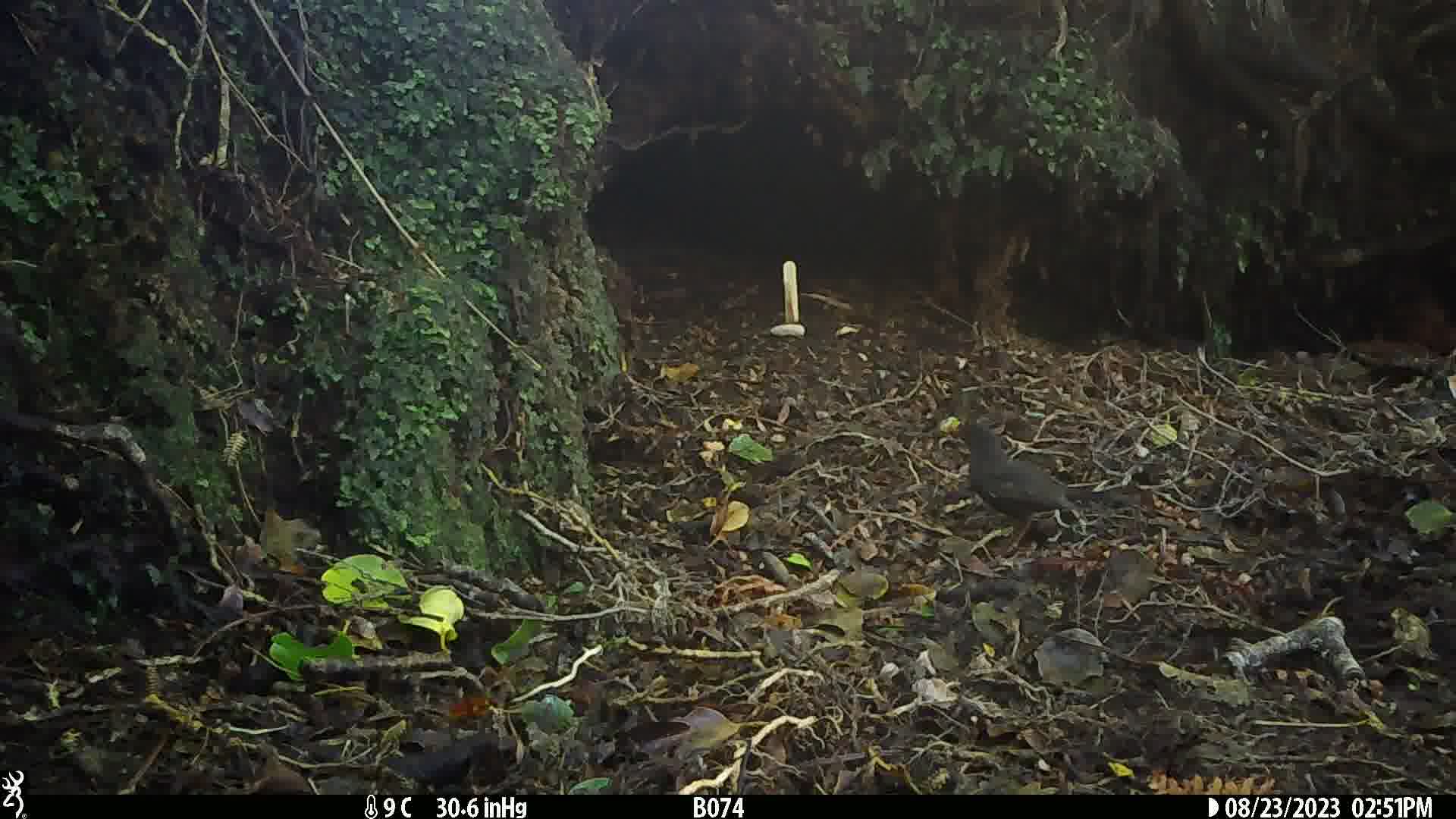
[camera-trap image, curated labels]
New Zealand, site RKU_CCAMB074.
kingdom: Animalia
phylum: Chordata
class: Aves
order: Passeriformes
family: Turdidae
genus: Turdus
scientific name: Turdus merula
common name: eurasian blackbird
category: blackbird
Blackbird (eurasian blackbird) (Turdus merula).